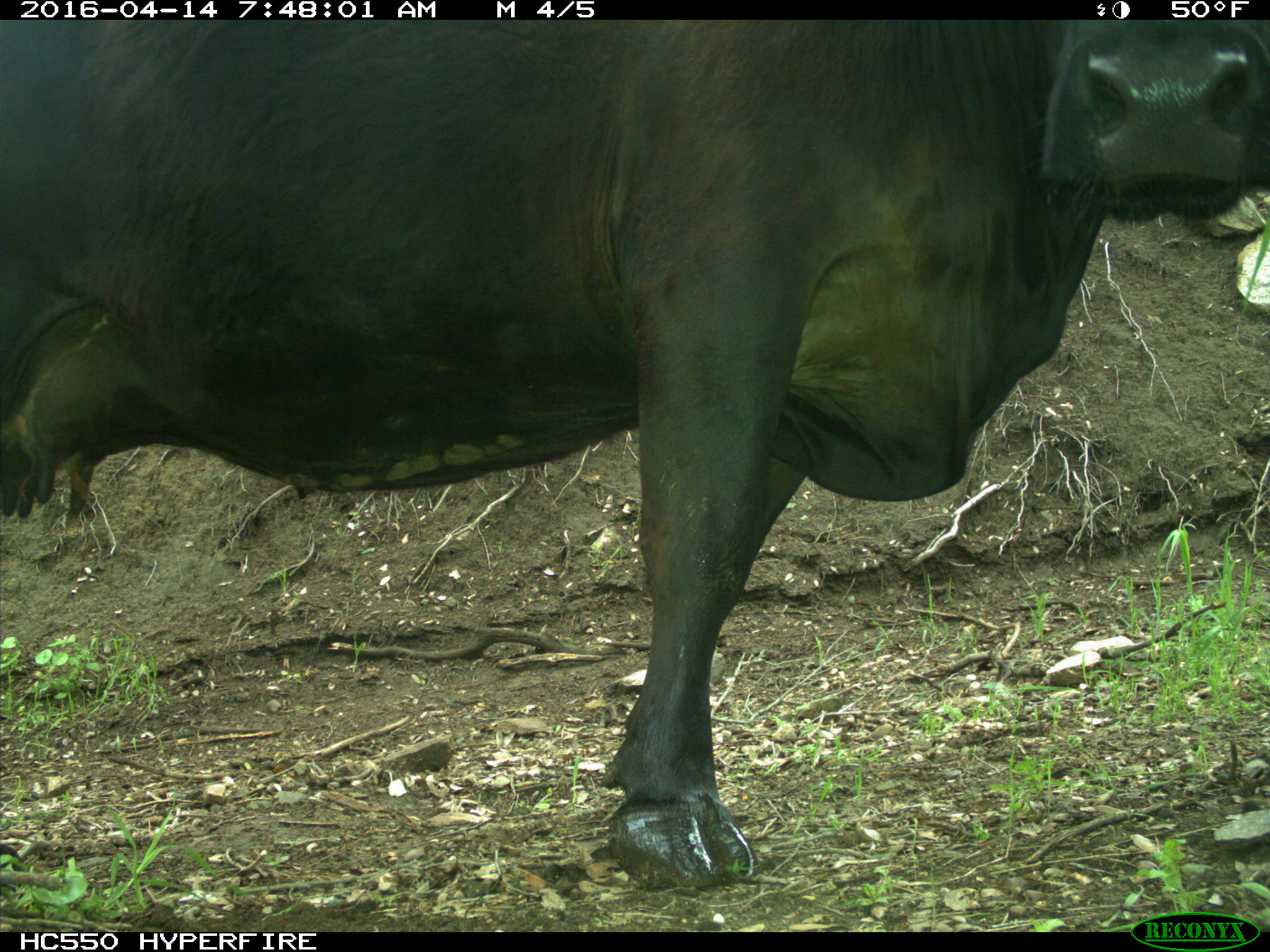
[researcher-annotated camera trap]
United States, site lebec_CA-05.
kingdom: Animalia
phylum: Chordata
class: Mammalia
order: Artiodactyla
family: Bovidae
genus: Bos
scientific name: Bos taurus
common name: domestic cow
Bos taurus (domestic cow).